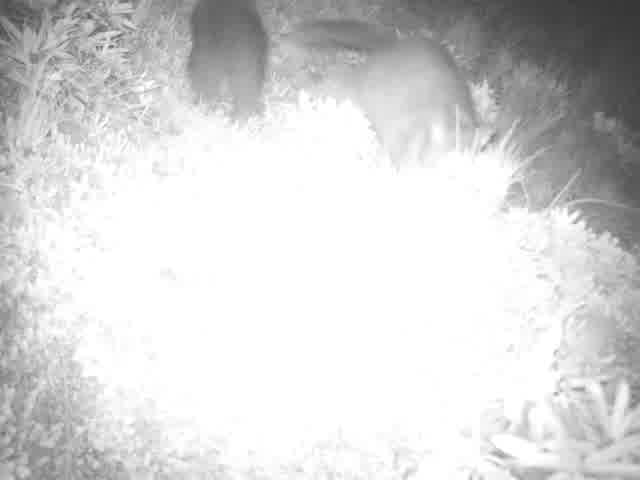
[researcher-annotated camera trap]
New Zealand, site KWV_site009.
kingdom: Animalia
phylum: Chordata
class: Mammalia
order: Diprotodontia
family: Phalangeridae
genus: Trichosurus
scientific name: Trichosurus vulpecula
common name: common brushtail possum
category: possum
Possum (common brushtail possum) (Trichosurus vulpecula).